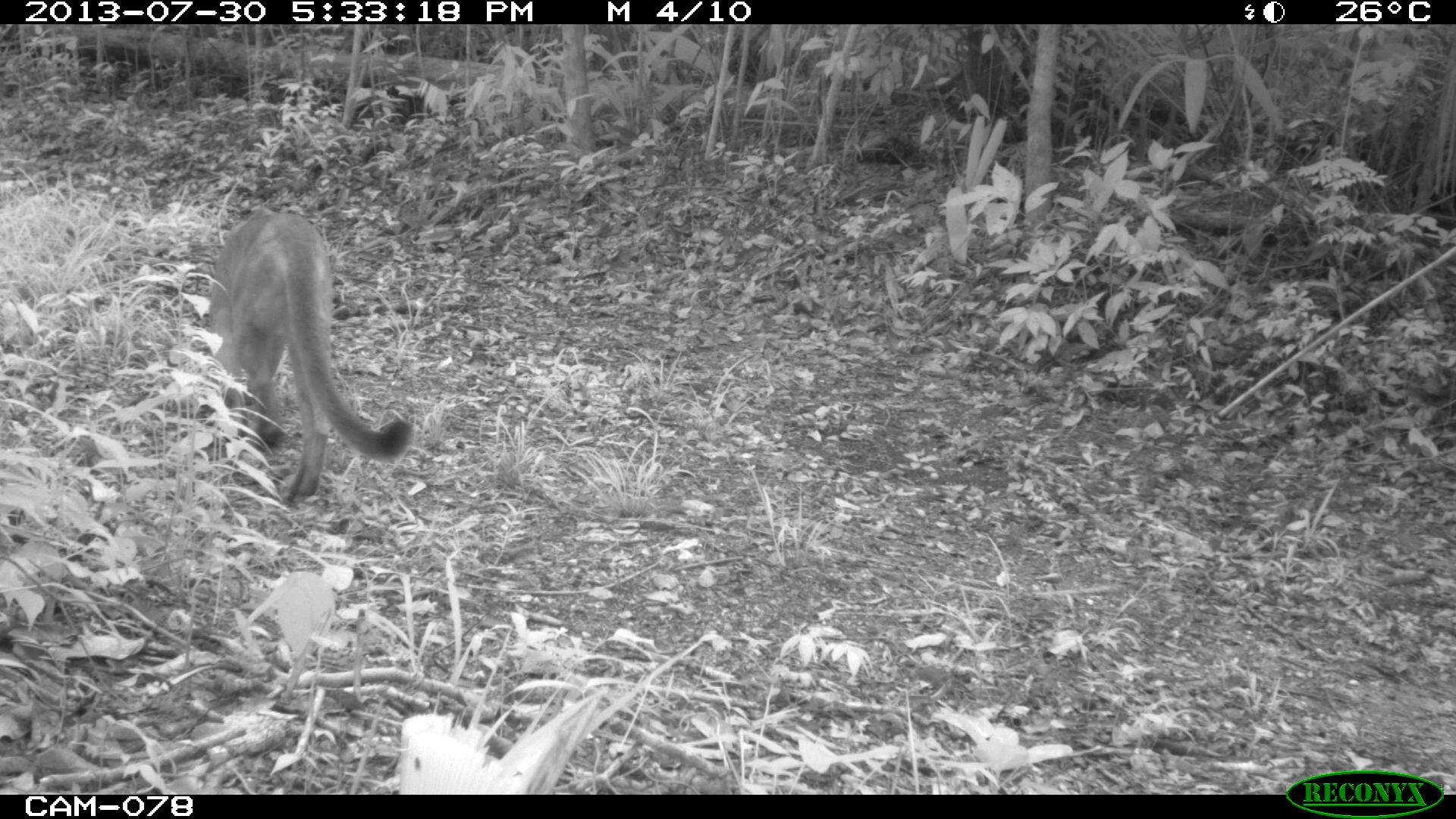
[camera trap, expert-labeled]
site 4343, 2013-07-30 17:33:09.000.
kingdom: Animalia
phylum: Chordata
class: Mammalia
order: Carnivora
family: Felidae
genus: Puma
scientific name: Puma concolor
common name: mountain lion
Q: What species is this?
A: Puma concolor (mountain lion).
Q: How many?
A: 1.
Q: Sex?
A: Male.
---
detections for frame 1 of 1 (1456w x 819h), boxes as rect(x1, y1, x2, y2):
puma concolor: rect(208, 206, 412, 506)